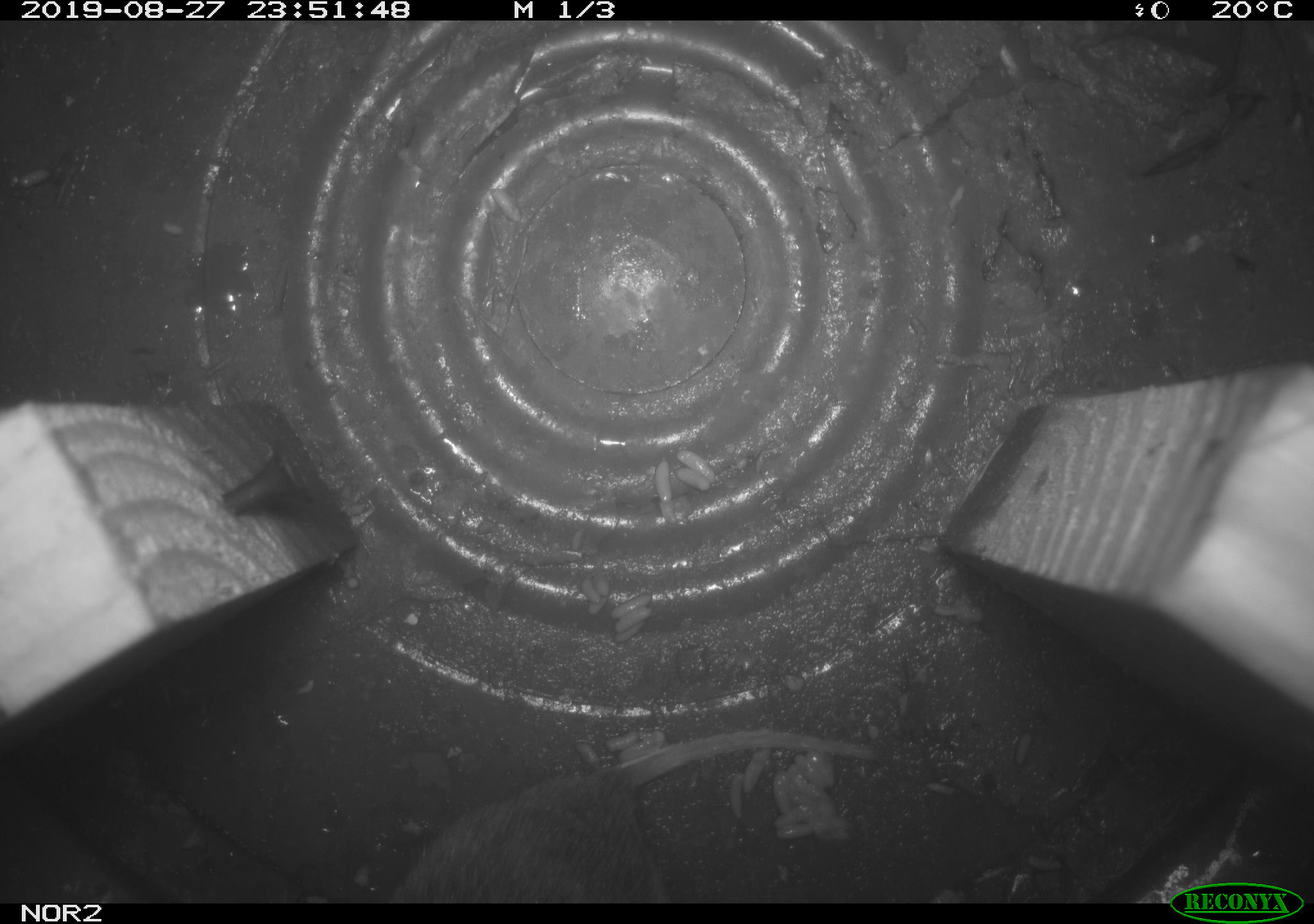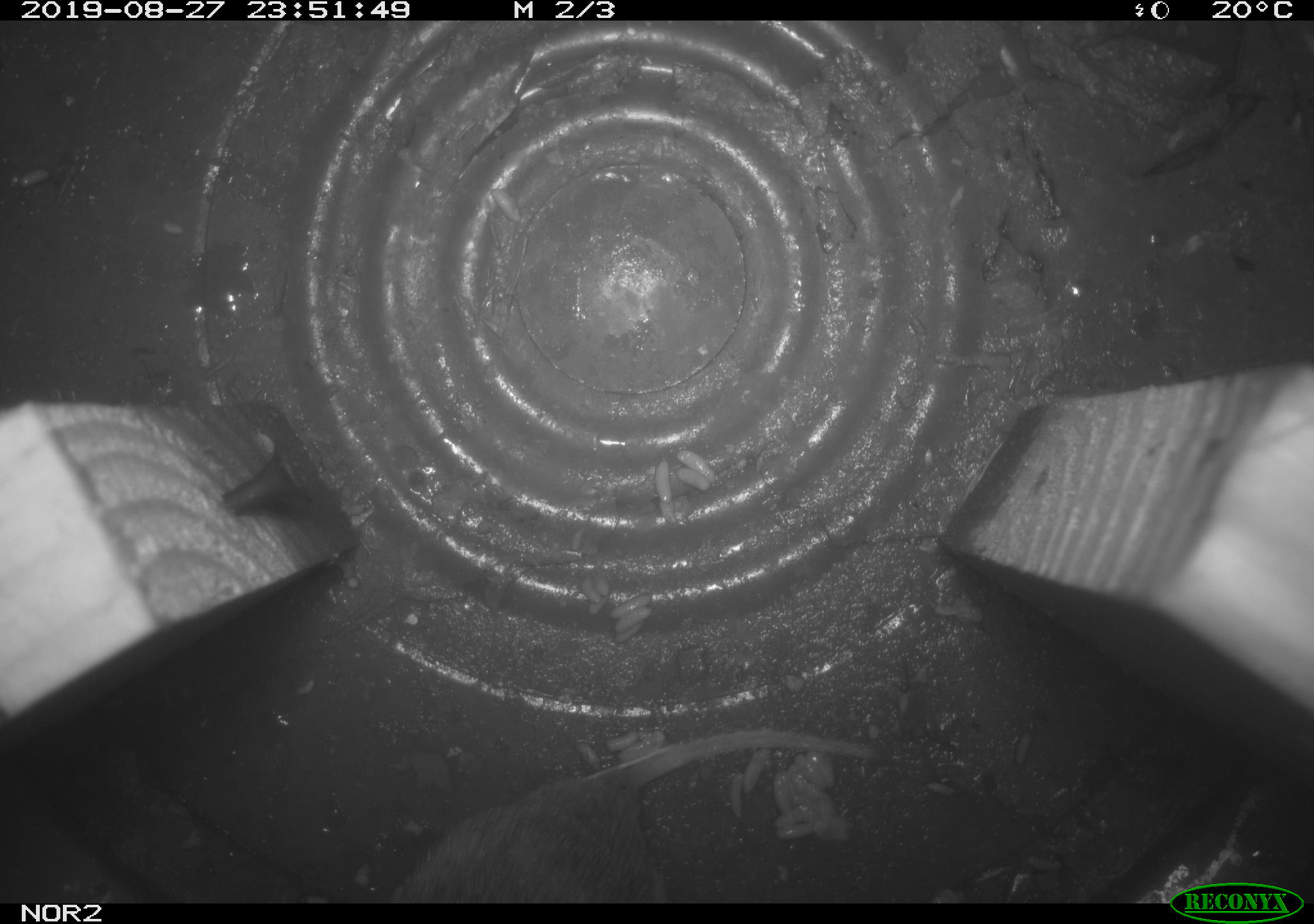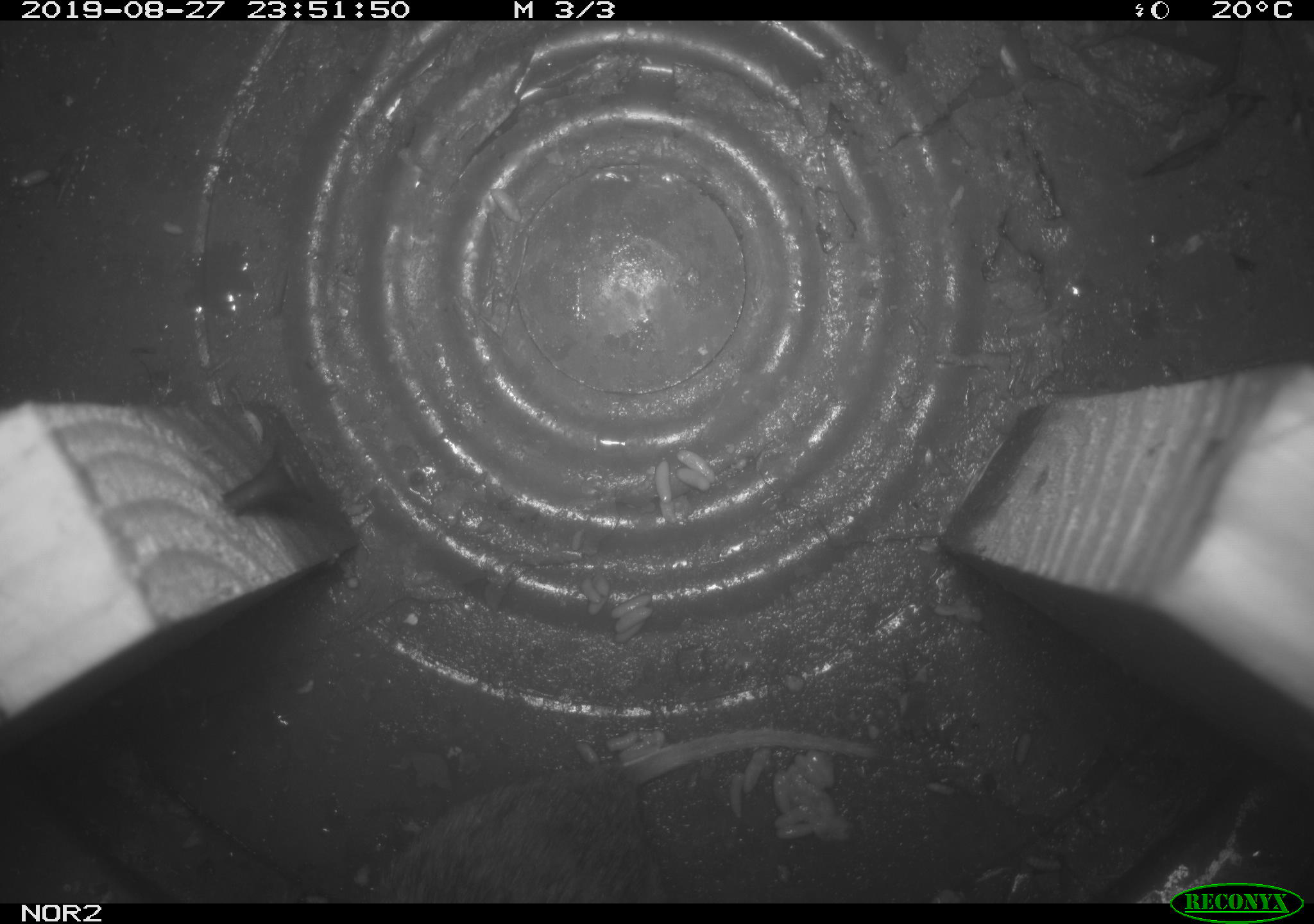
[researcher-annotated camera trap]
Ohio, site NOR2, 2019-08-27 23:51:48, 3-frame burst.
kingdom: Animalia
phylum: Chordata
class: Mammalia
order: Rodentia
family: Cricetidae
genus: Microtus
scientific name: Microtus pennsylvanicus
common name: meadow vole